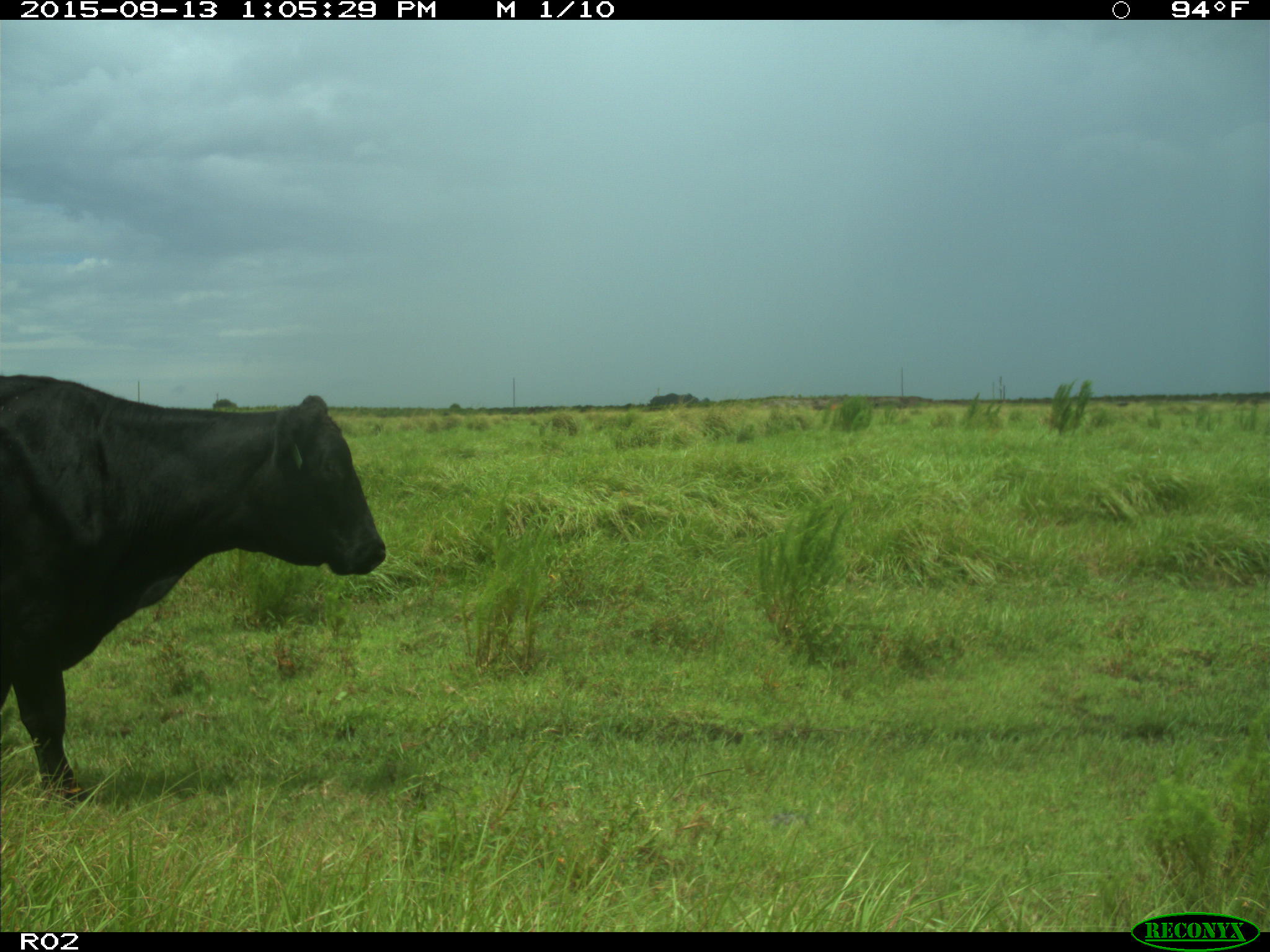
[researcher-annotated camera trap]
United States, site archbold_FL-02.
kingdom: Animalia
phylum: Chordata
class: Mammalia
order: Artiodactyla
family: Bovidae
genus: Bos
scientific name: Bos taurus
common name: domestic cow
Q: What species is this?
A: Bos taurus (domestic cow).